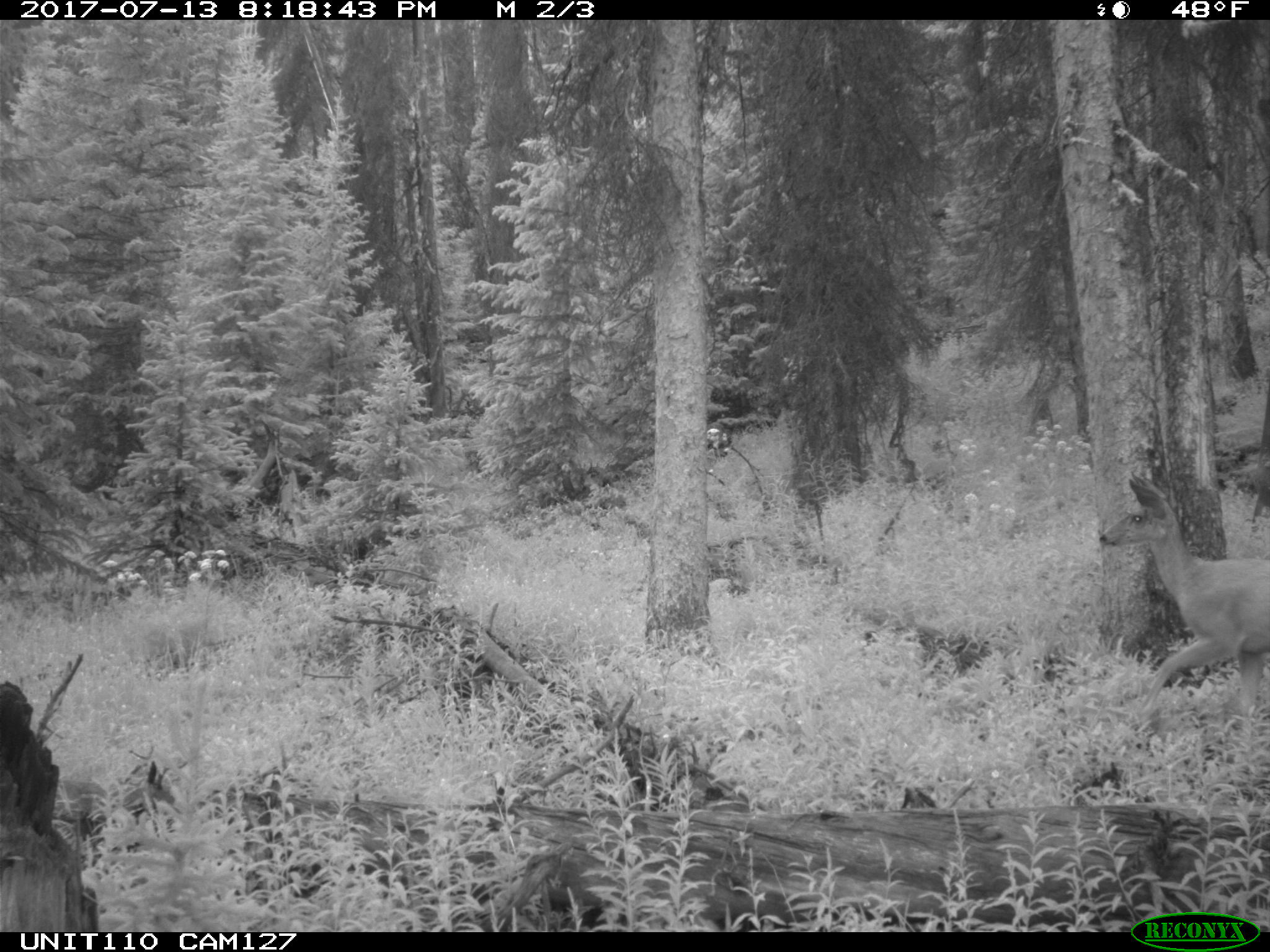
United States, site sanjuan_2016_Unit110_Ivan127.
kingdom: Animalia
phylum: Chordata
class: Mammalia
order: Artiodactyla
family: Cervidae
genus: Odocoileus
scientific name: Odocoileus hemionus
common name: mule deer